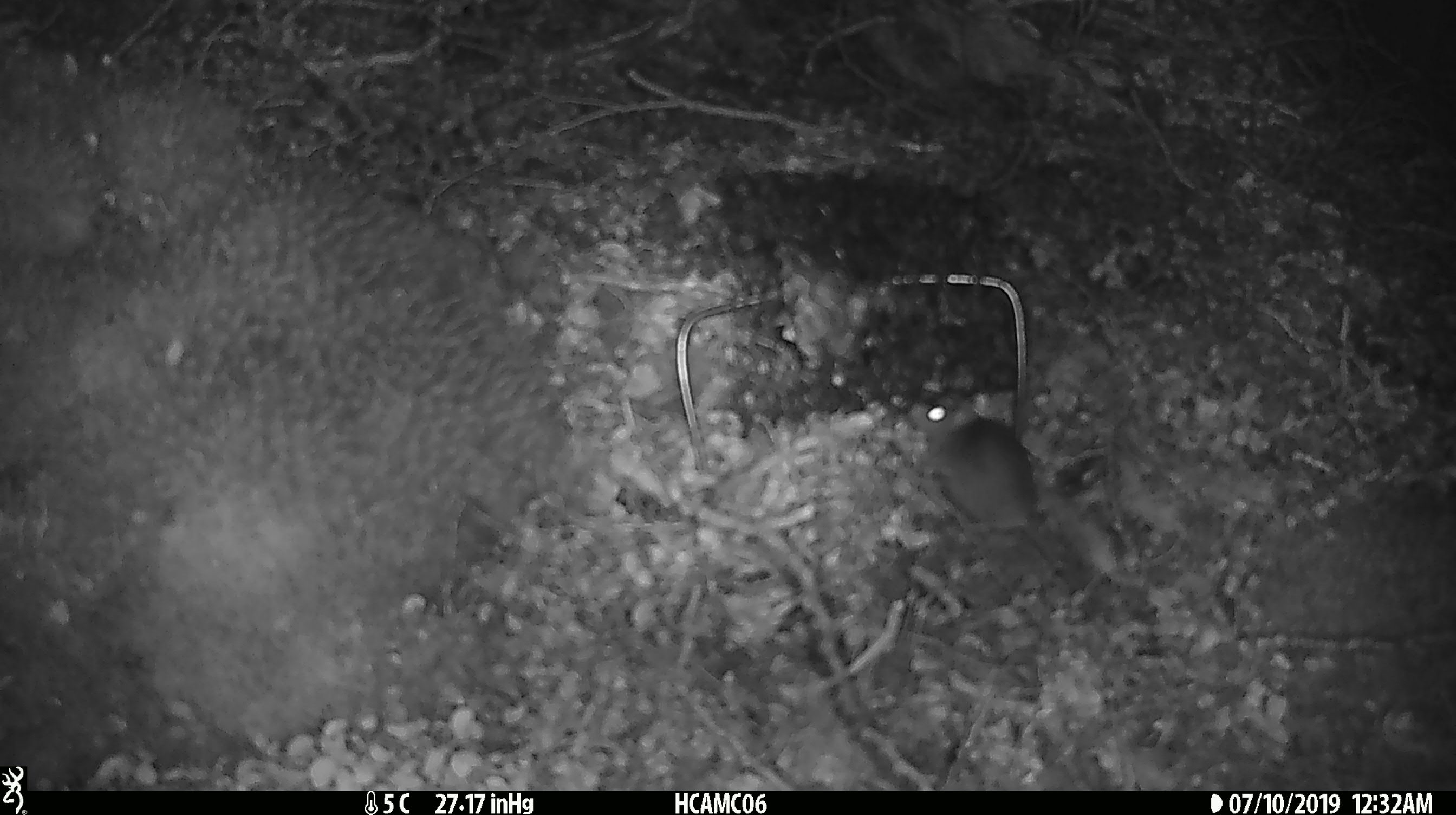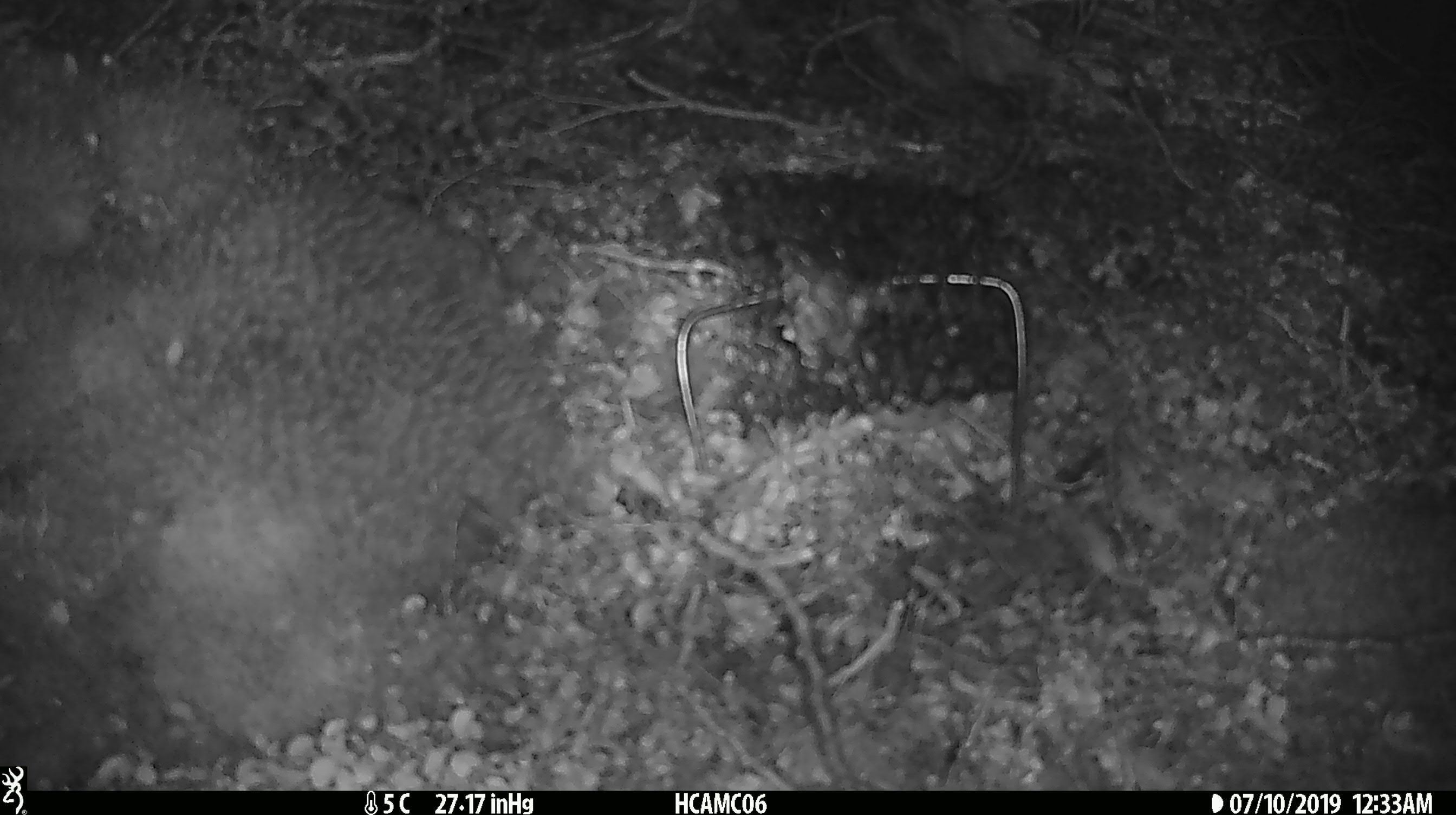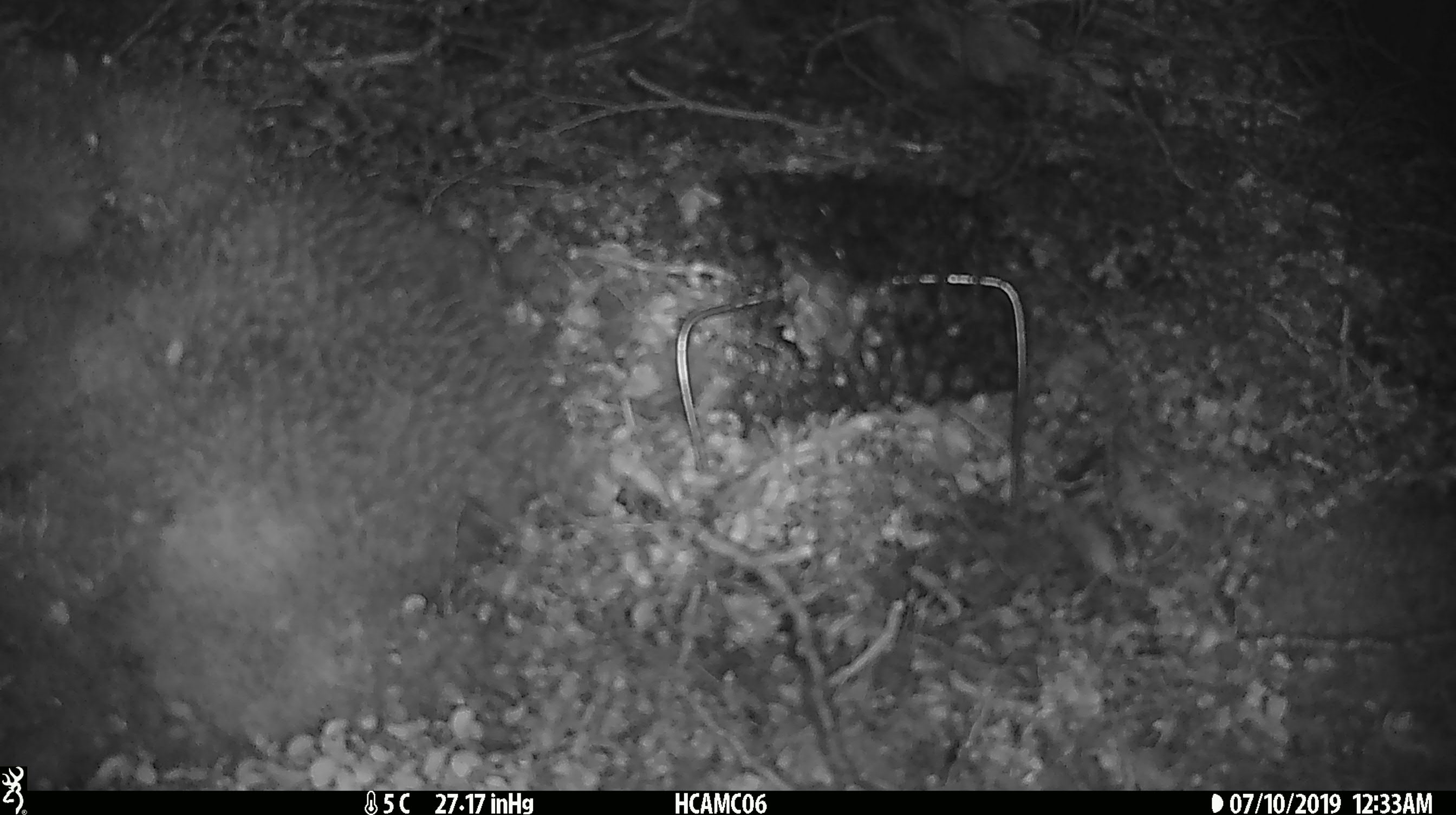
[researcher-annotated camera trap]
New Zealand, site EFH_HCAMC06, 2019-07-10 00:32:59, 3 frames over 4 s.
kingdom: Animalia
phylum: Chordata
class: Mammalia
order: Rodentia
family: Muridae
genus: Mus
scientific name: Mus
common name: mouse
Mouse (Mus).